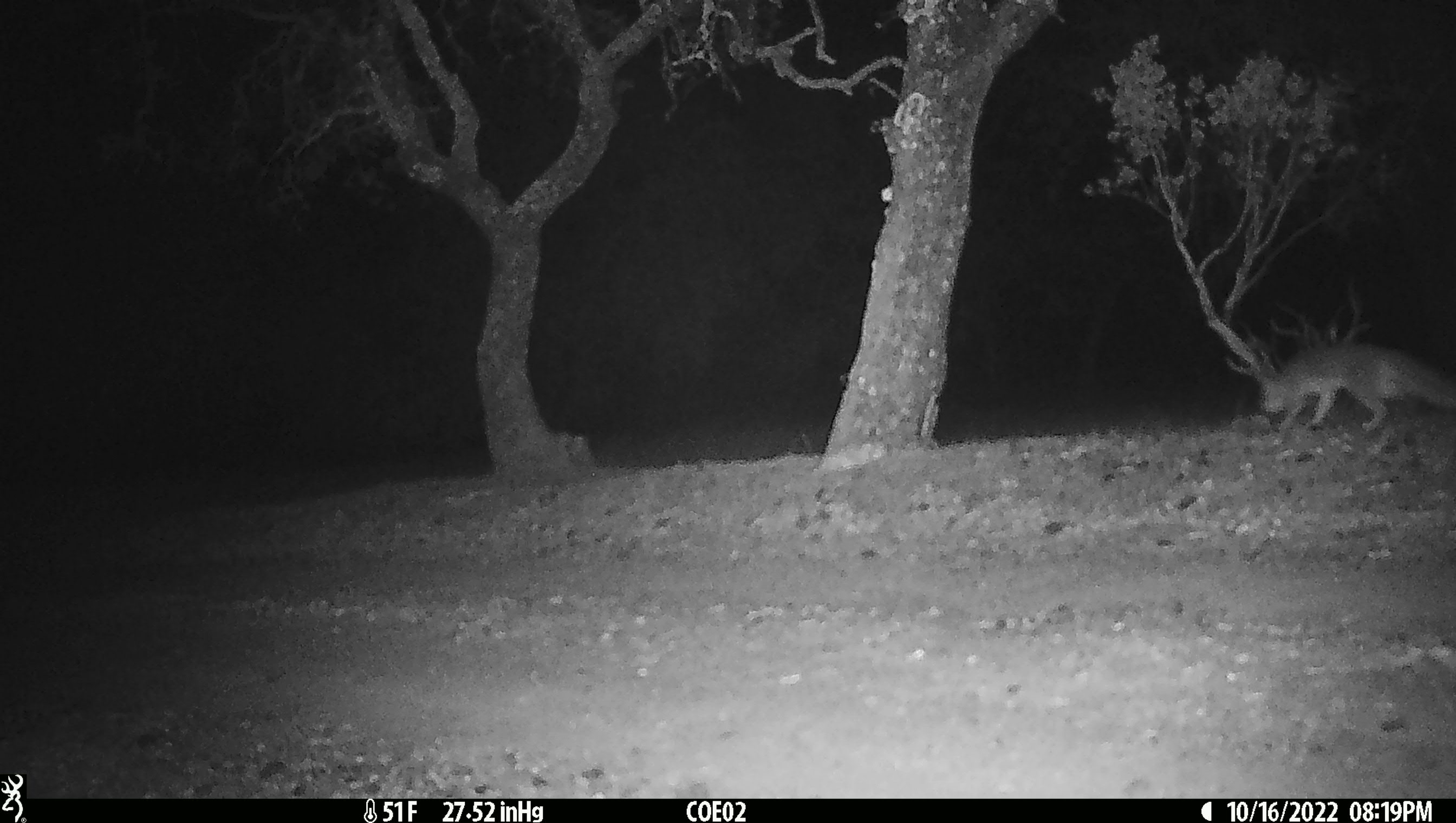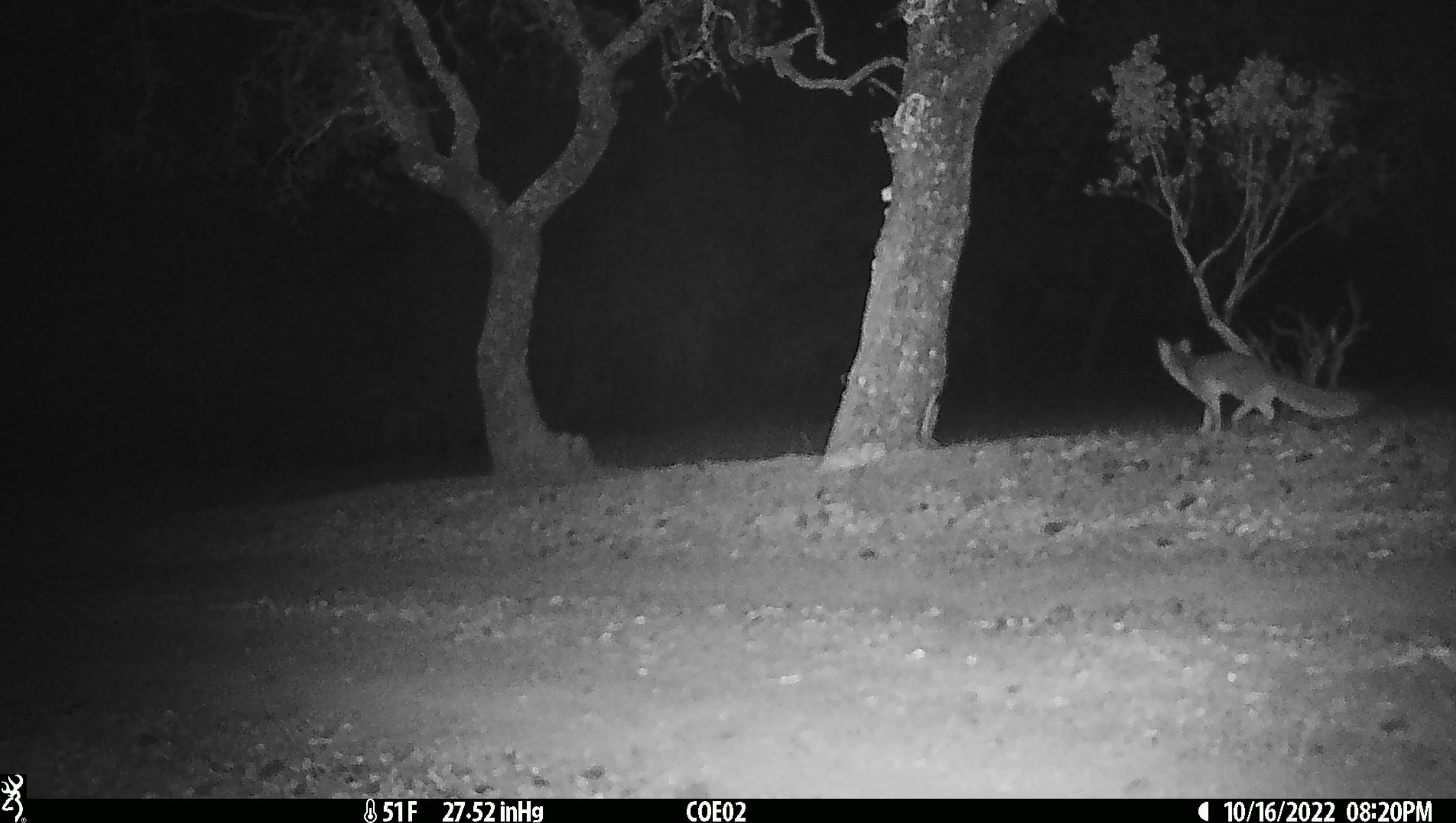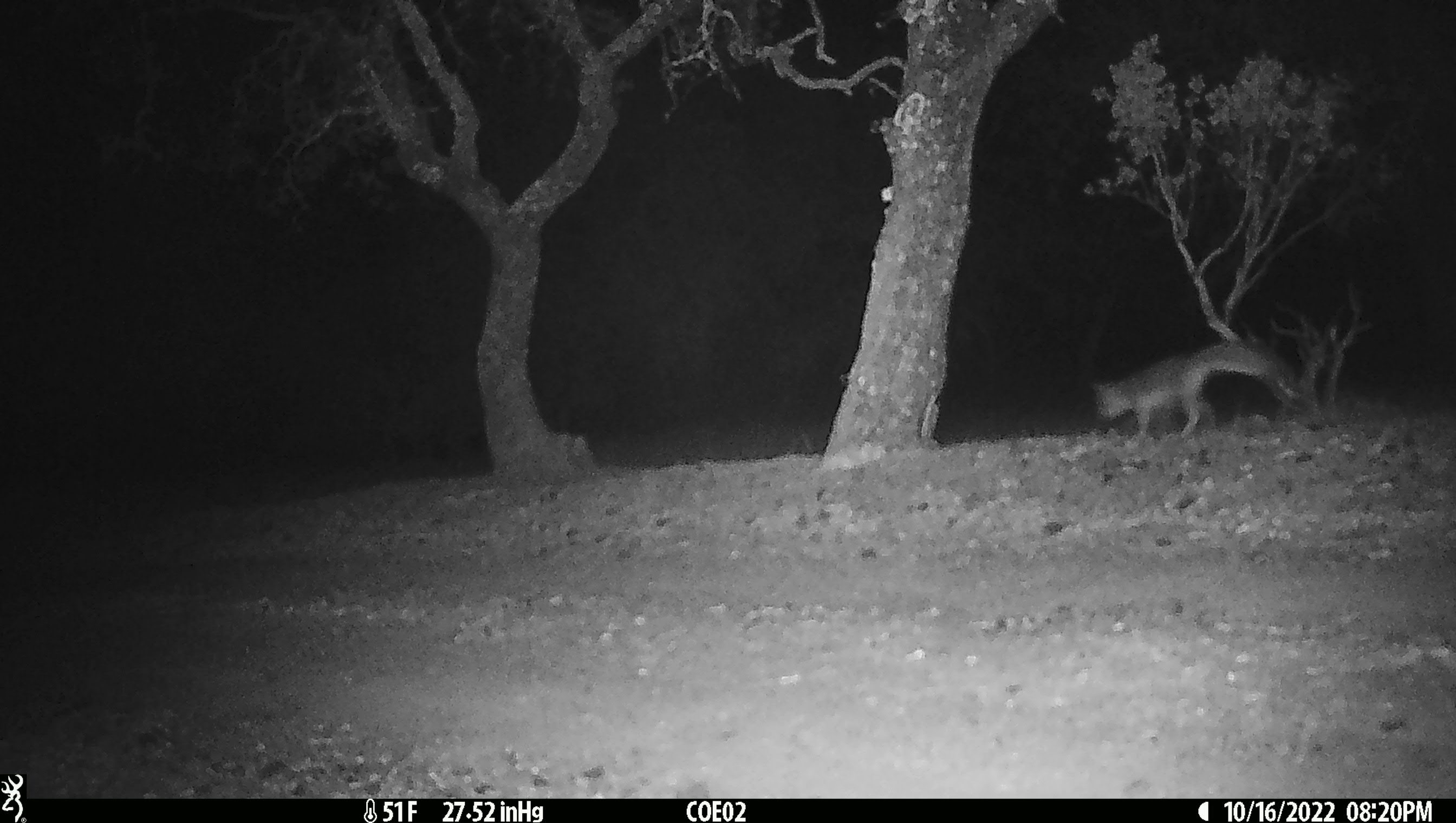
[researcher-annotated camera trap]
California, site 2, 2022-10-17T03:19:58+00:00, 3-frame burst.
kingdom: Animalia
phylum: Chordata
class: Mammalia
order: Carnivora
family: Canidae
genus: Urocyon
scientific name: Urocyon cinereoargenteus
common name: gray fox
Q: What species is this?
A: Gray fox (Urocyon cinereoargenteus).